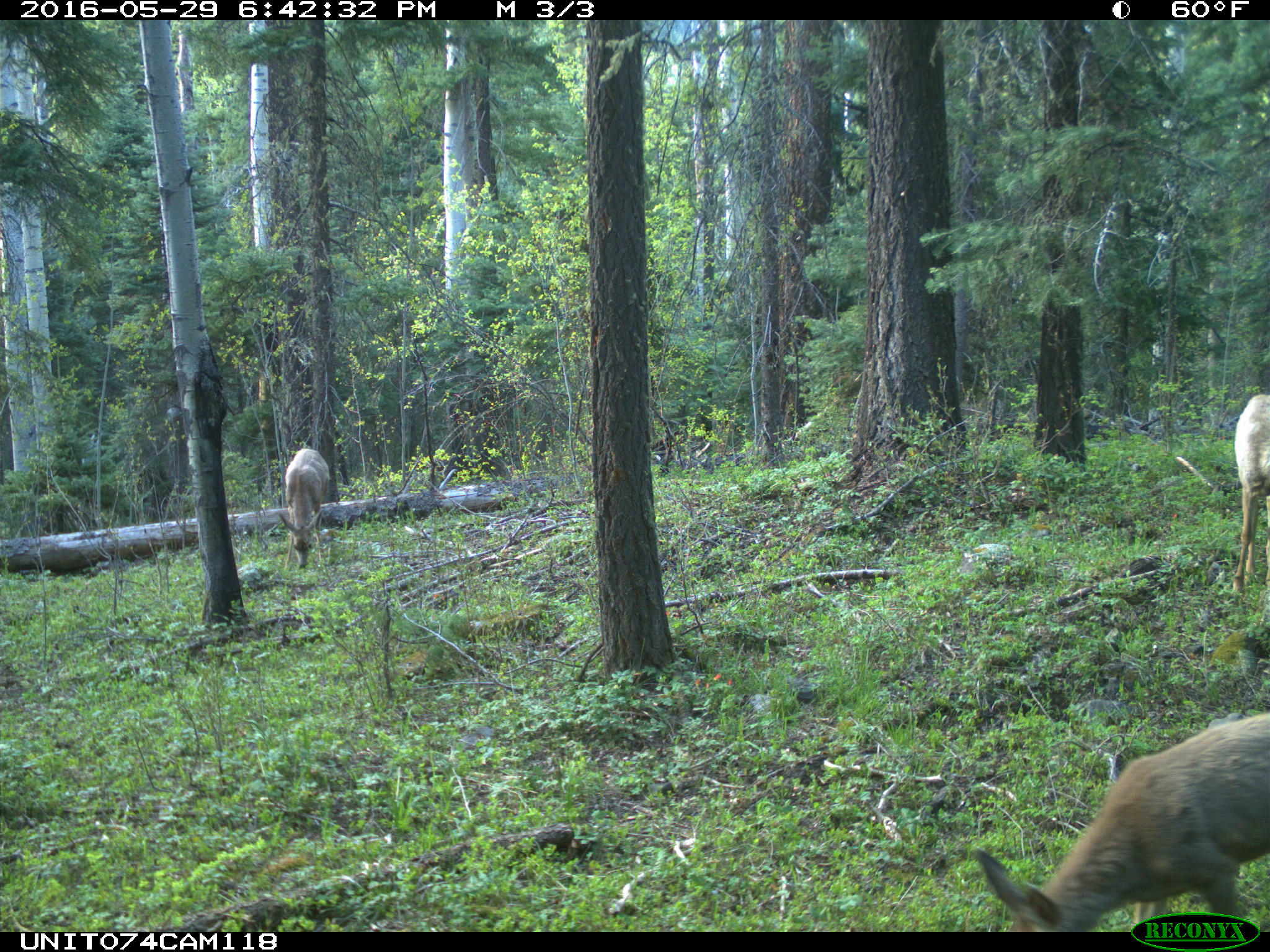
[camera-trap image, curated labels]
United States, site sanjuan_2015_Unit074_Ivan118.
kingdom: Animalia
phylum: Chordata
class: Mammalia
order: Artiodactyla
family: Cervidae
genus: Odocoileus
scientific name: Odocoileus hemionus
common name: mule deer